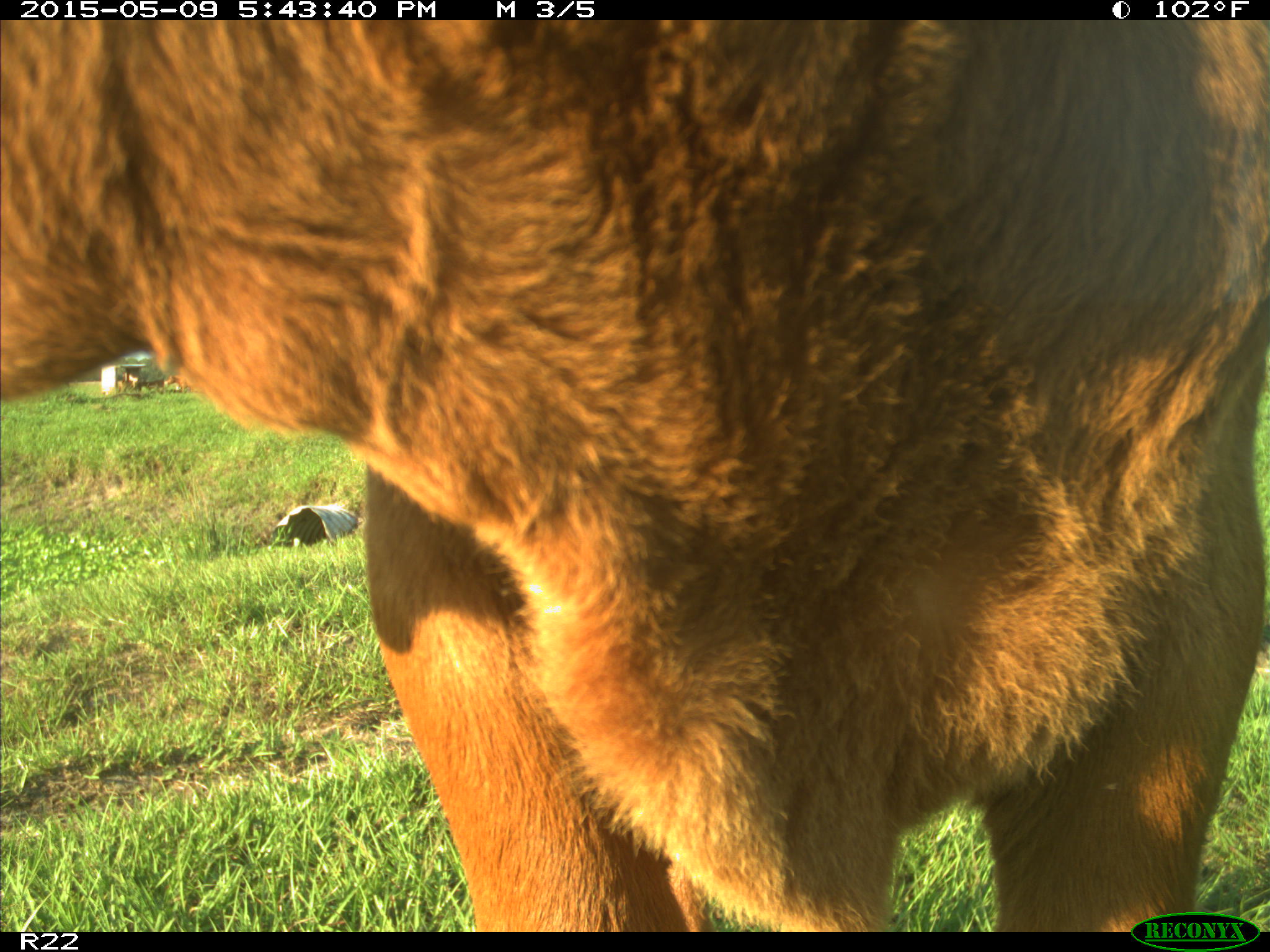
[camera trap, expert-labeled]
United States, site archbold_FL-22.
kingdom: Animalia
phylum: Chordata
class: Mammalia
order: Artiodactyla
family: Bovidae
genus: Bos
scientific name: Bos taurus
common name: domestic cow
Bos taurus (domestic cow).